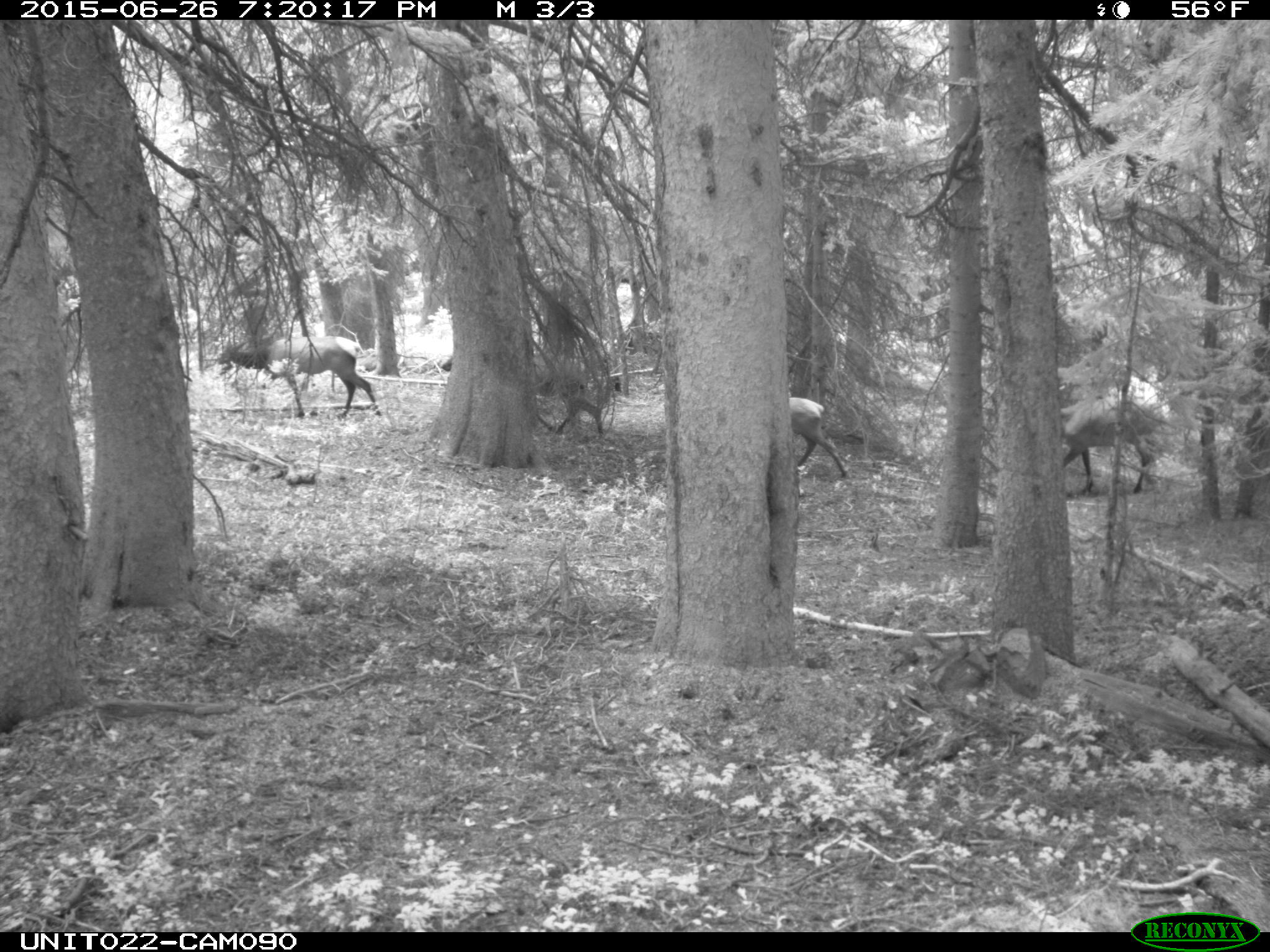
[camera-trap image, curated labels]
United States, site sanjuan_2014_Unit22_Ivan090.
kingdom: Animalia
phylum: Chordata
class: Mammalia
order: Artiodactyla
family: Cervidae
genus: Cervus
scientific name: Cervus elaphus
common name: red deer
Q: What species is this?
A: Cervus elaphus (red deer).